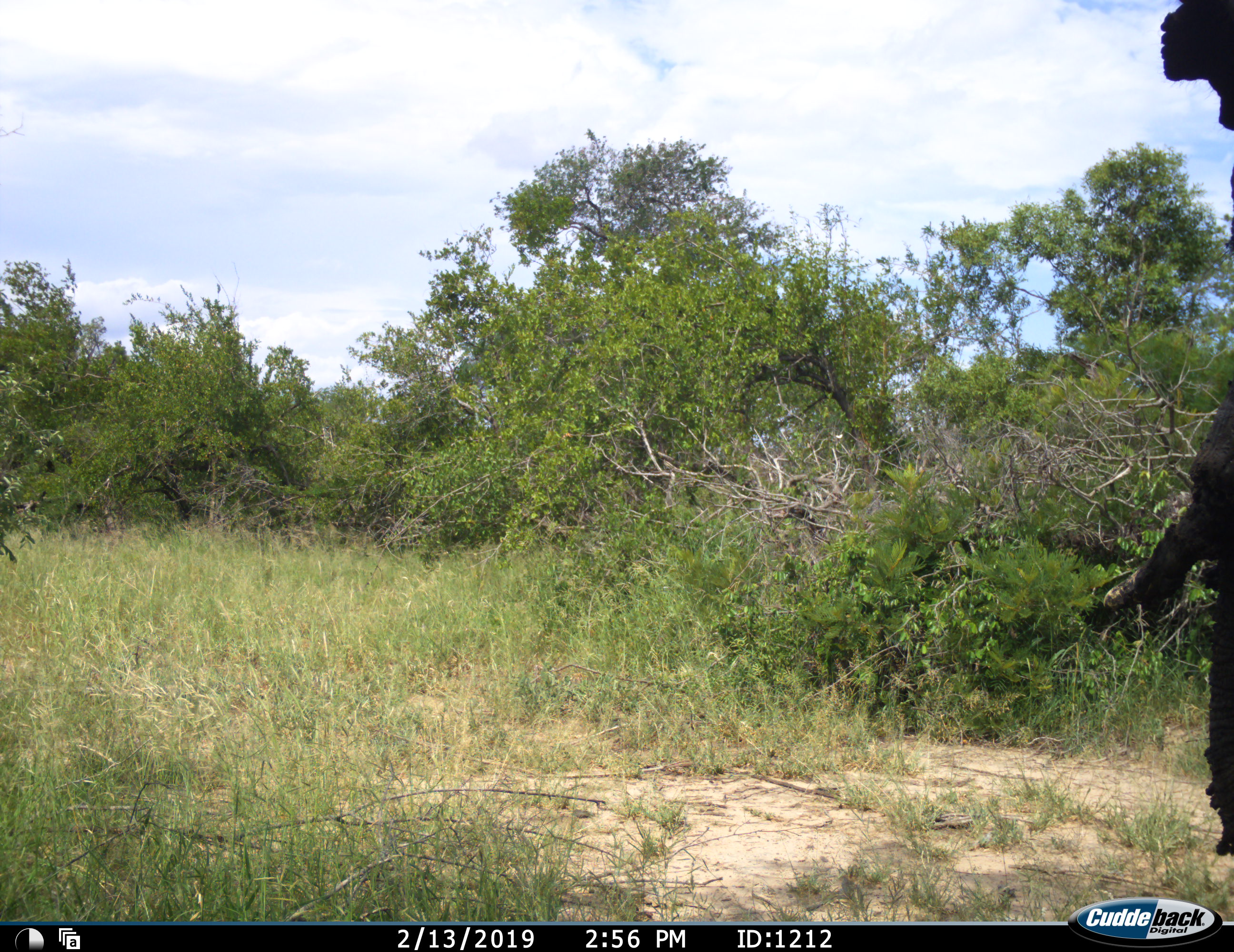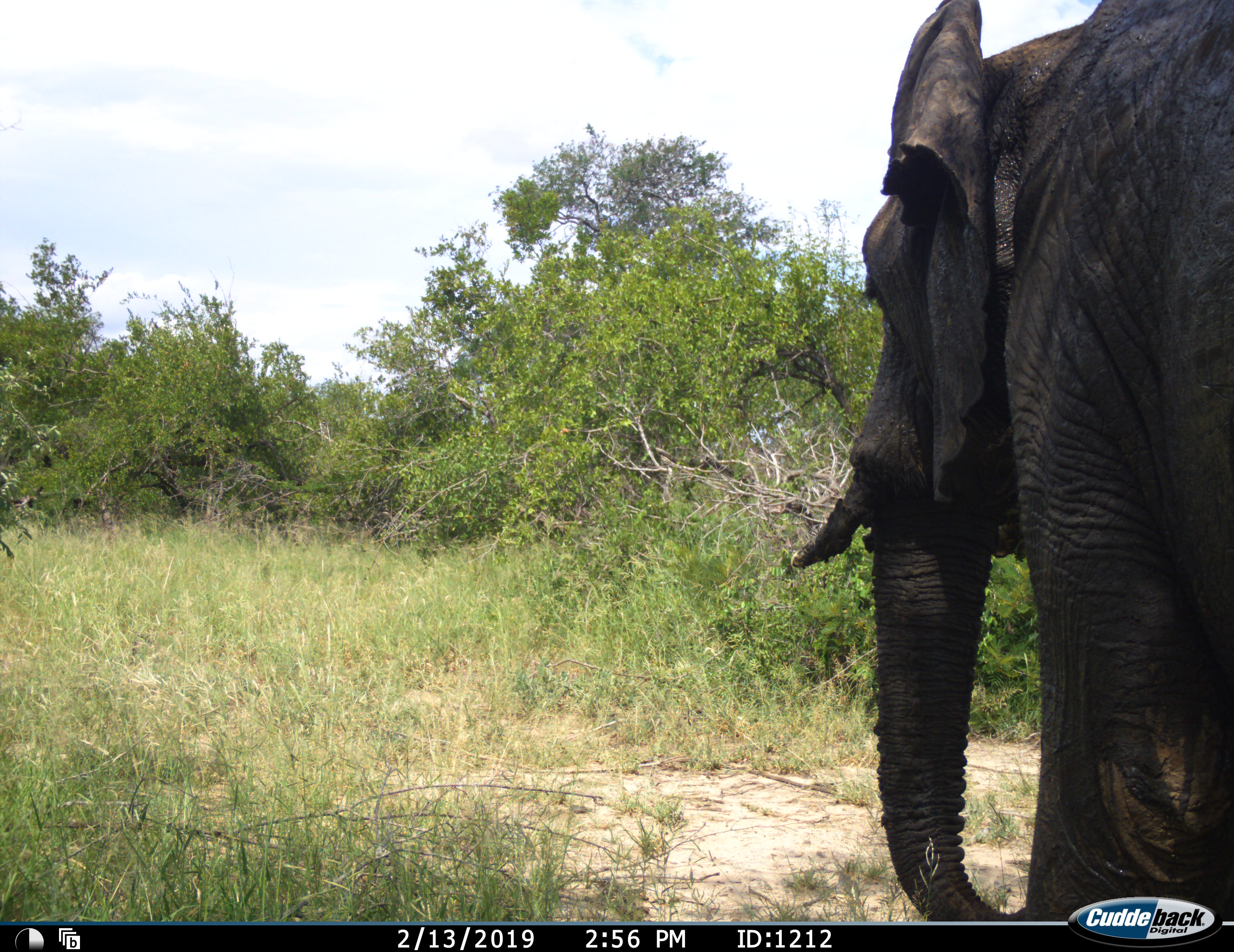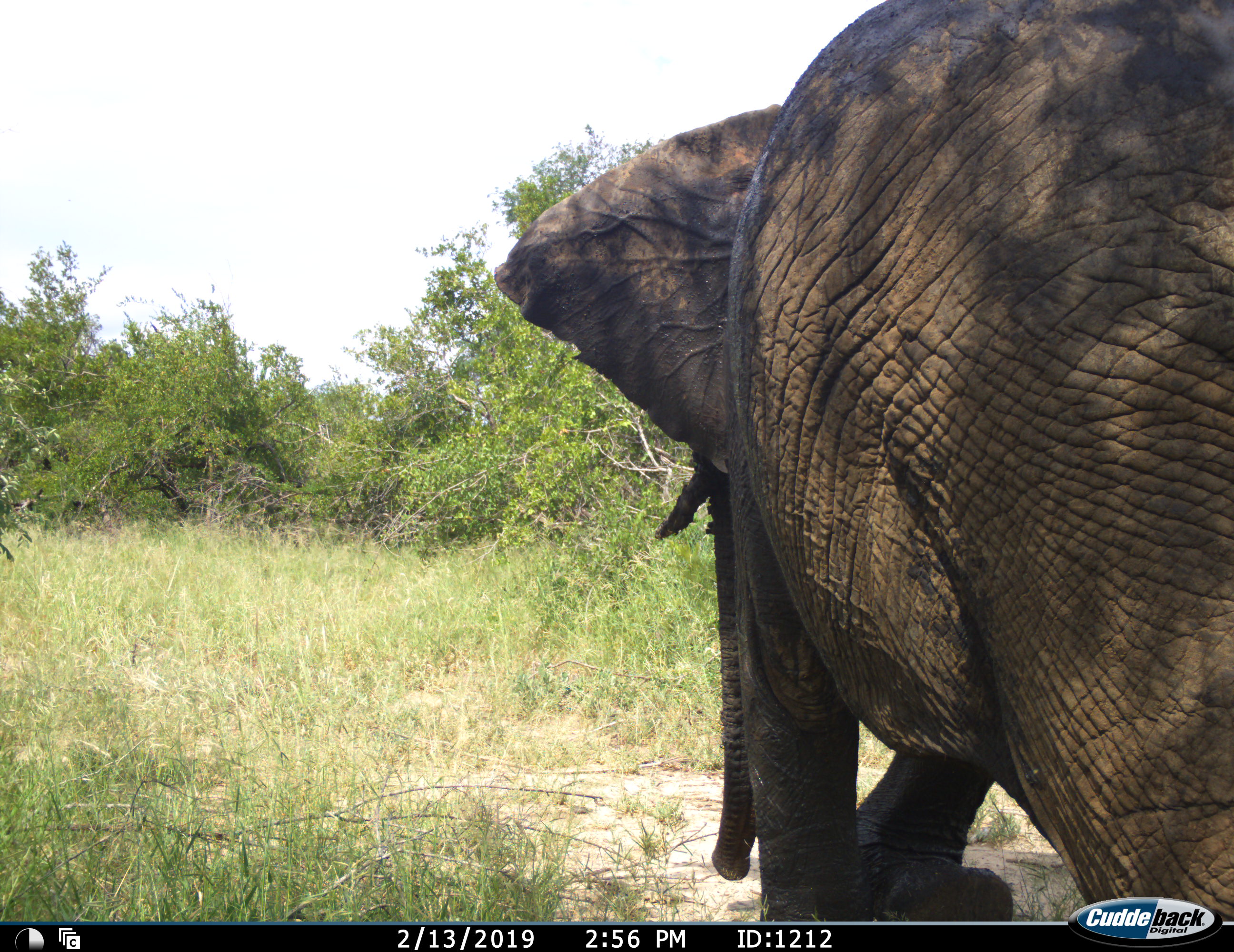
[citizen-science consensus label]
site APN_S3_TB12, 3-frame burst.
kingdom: Animalia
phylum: Chordata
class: Mammalia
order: Proboscidea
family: Elephantidae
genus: Loxodonta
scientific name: Loxodonta africana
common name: african bush elephant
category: elephant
Elephant (african bush elephant) (Loxodonta africana), count 1. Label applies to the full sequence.